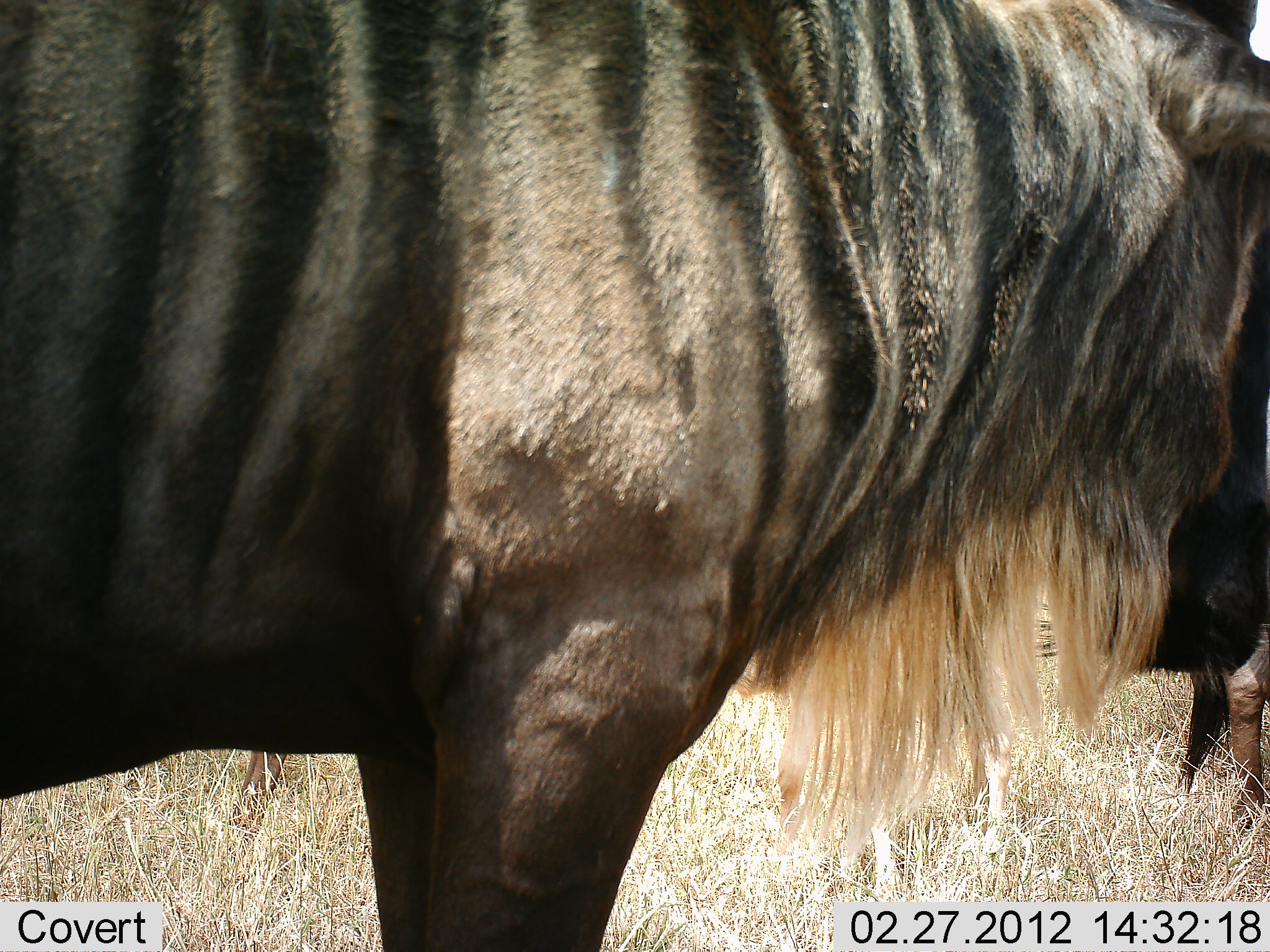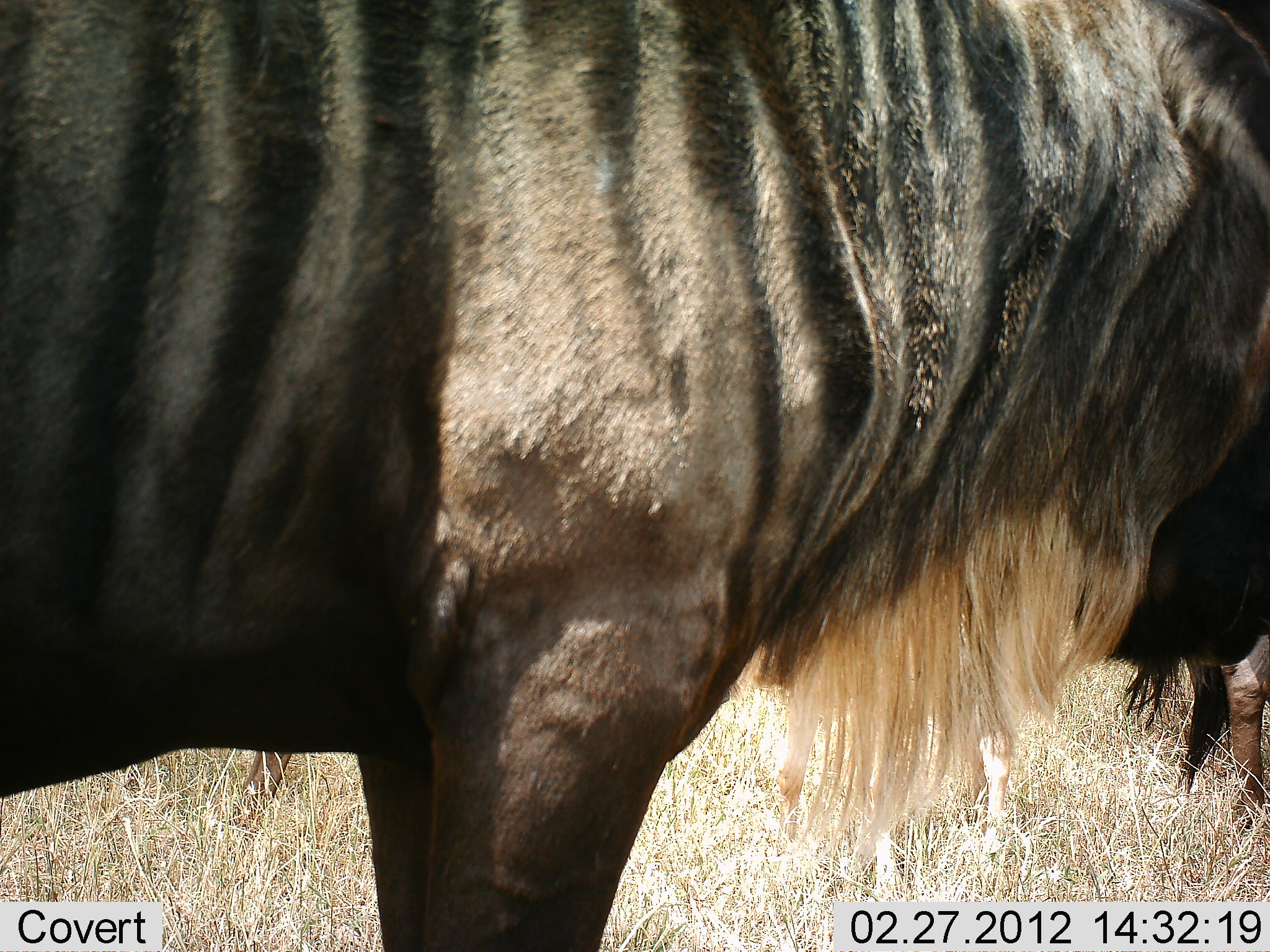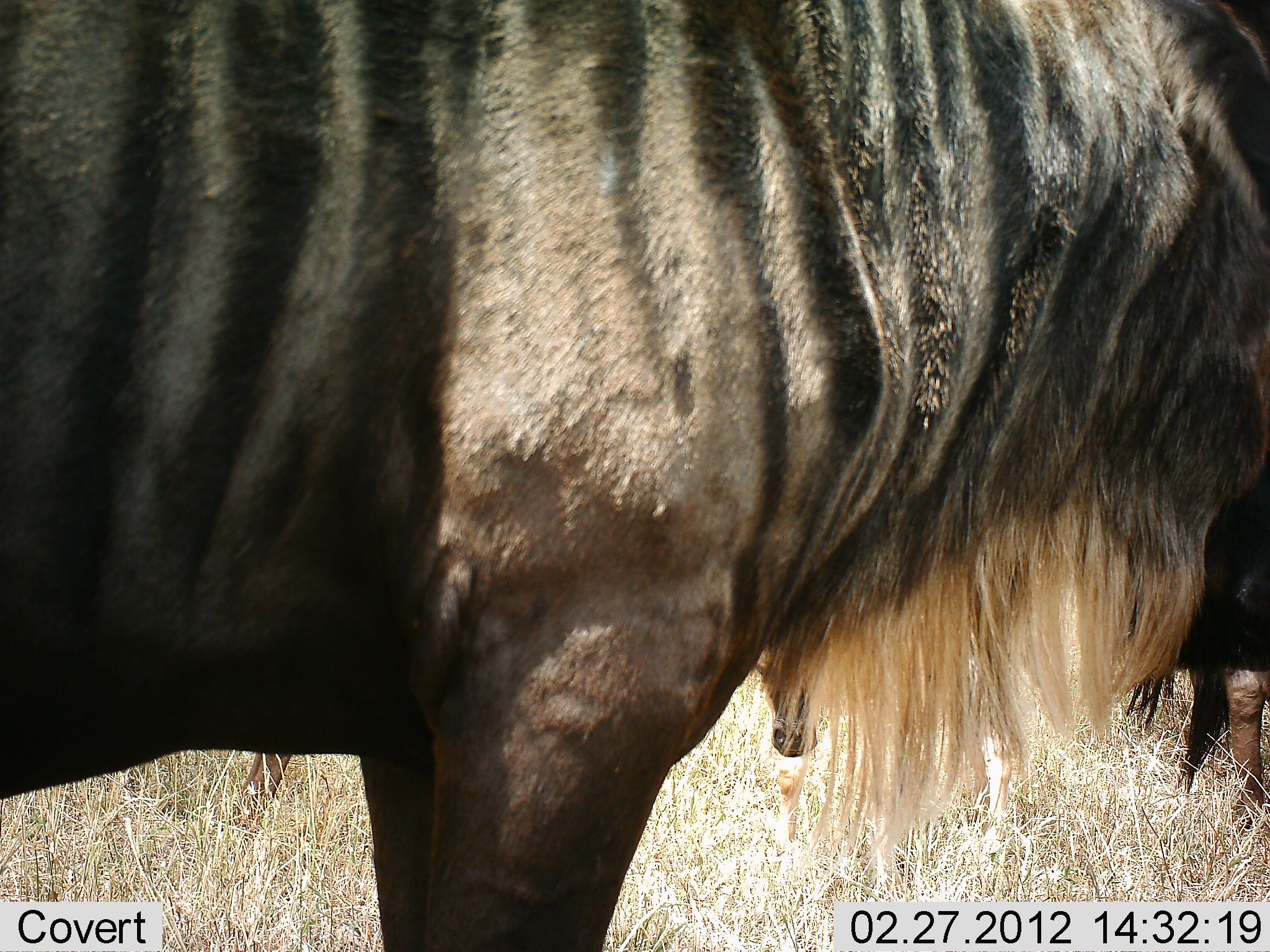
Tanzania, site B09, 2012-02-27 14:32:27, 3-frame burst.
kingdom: Animalia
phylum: Chordata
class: Mammalia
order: Artiodactyla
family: Bovidae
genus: Connochaetes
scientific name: Connochaetes taurinus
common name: blue wildebeest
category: wildebeest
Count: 2.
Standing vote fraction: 100%.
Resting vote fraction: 0%.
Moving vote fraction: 0%.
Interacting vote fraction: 0%.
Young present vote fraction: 0%.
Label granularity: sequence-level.